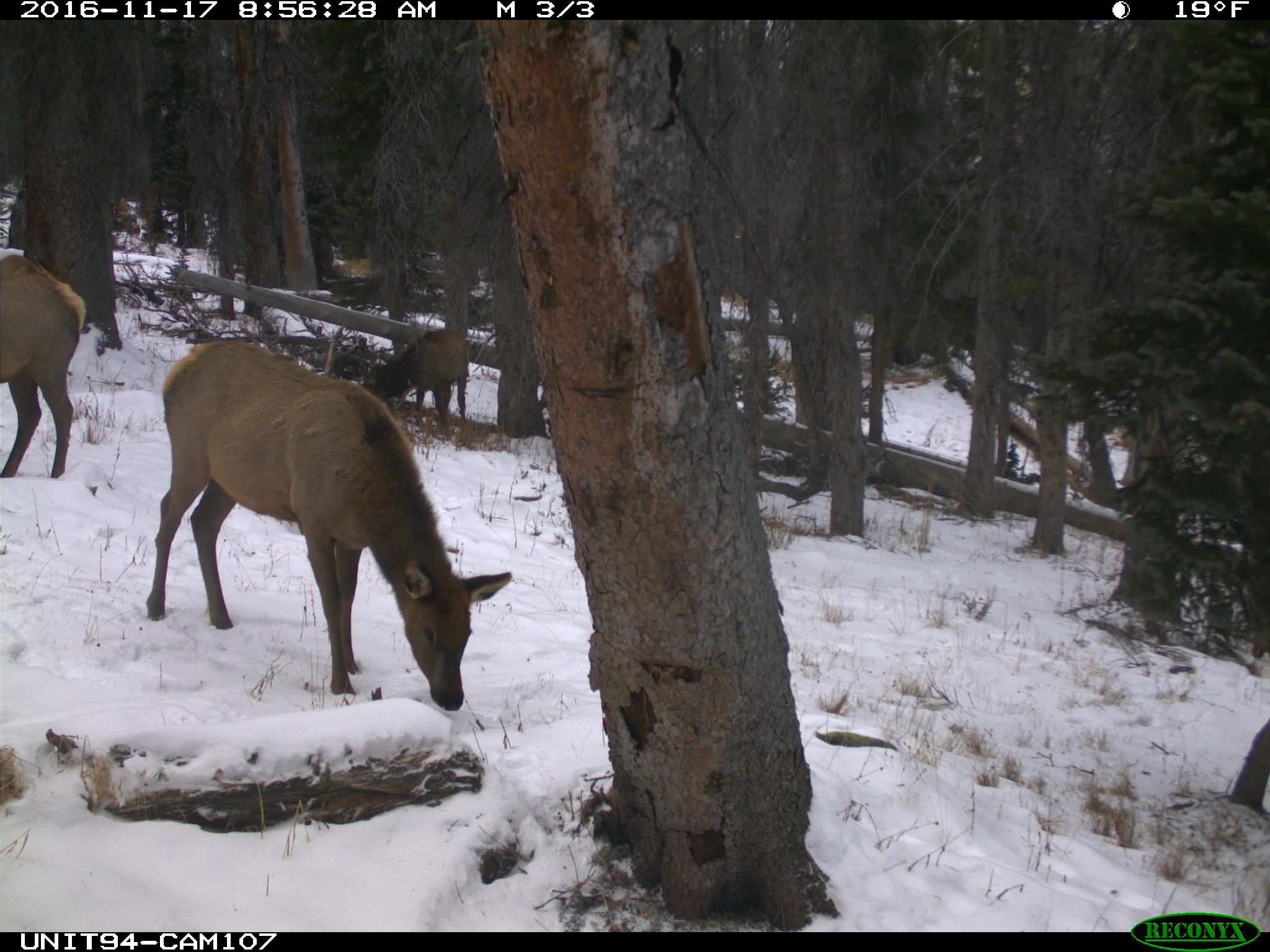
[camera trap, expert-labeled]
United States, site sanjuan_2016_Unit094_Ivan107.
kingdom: Animalia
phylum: Chordata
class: Mammalia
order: Artiodactyla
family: Cervidae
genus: Cervus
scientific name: Cervus elaphus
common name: red deer